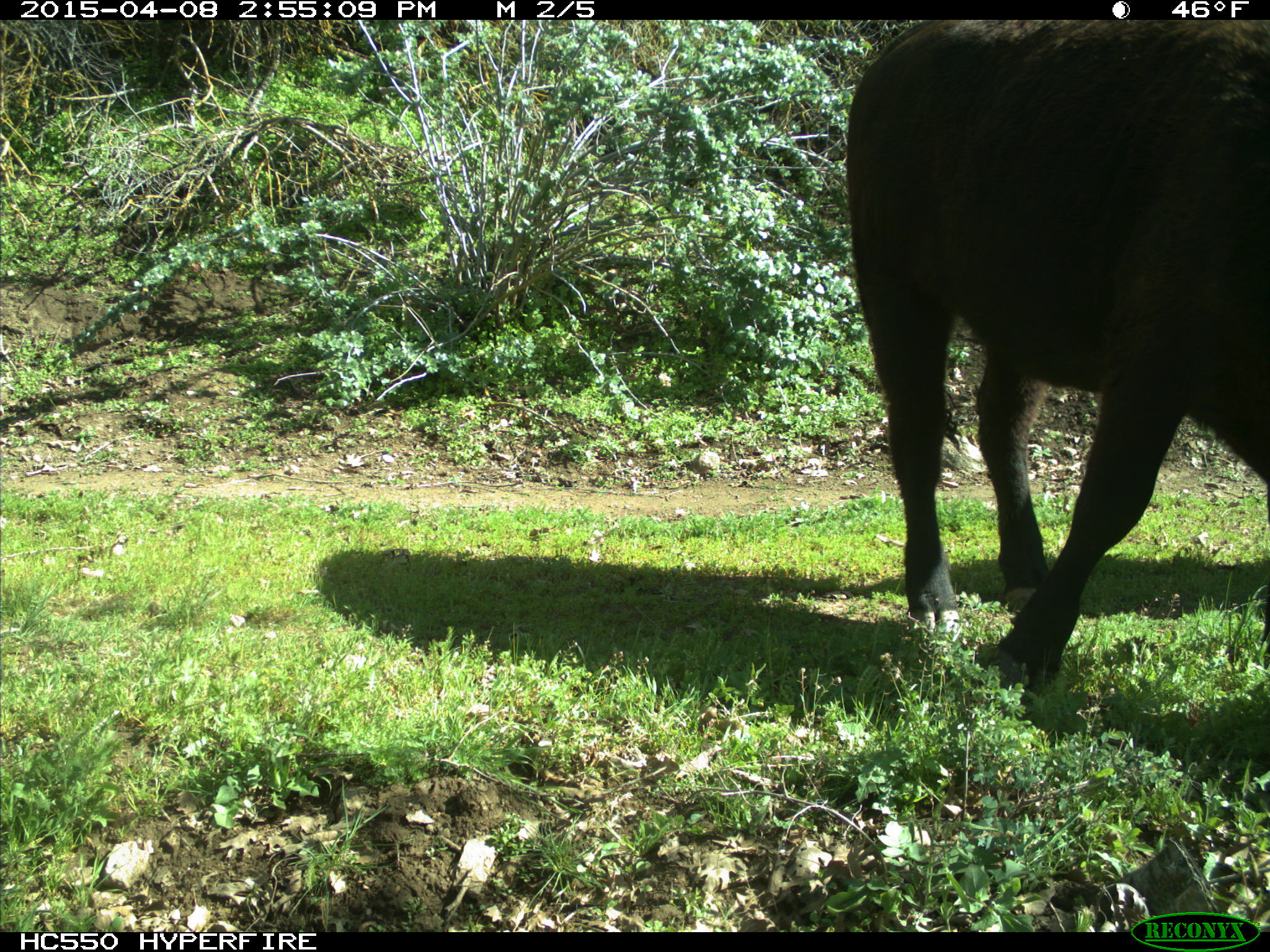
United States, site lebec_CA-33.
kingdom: Animalia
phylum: Chordata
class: Mammalia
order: Artiodactyla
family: Bovidae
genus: Bos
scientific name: Bos taurus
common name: domestic cow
Bos taurus (domestic cow).